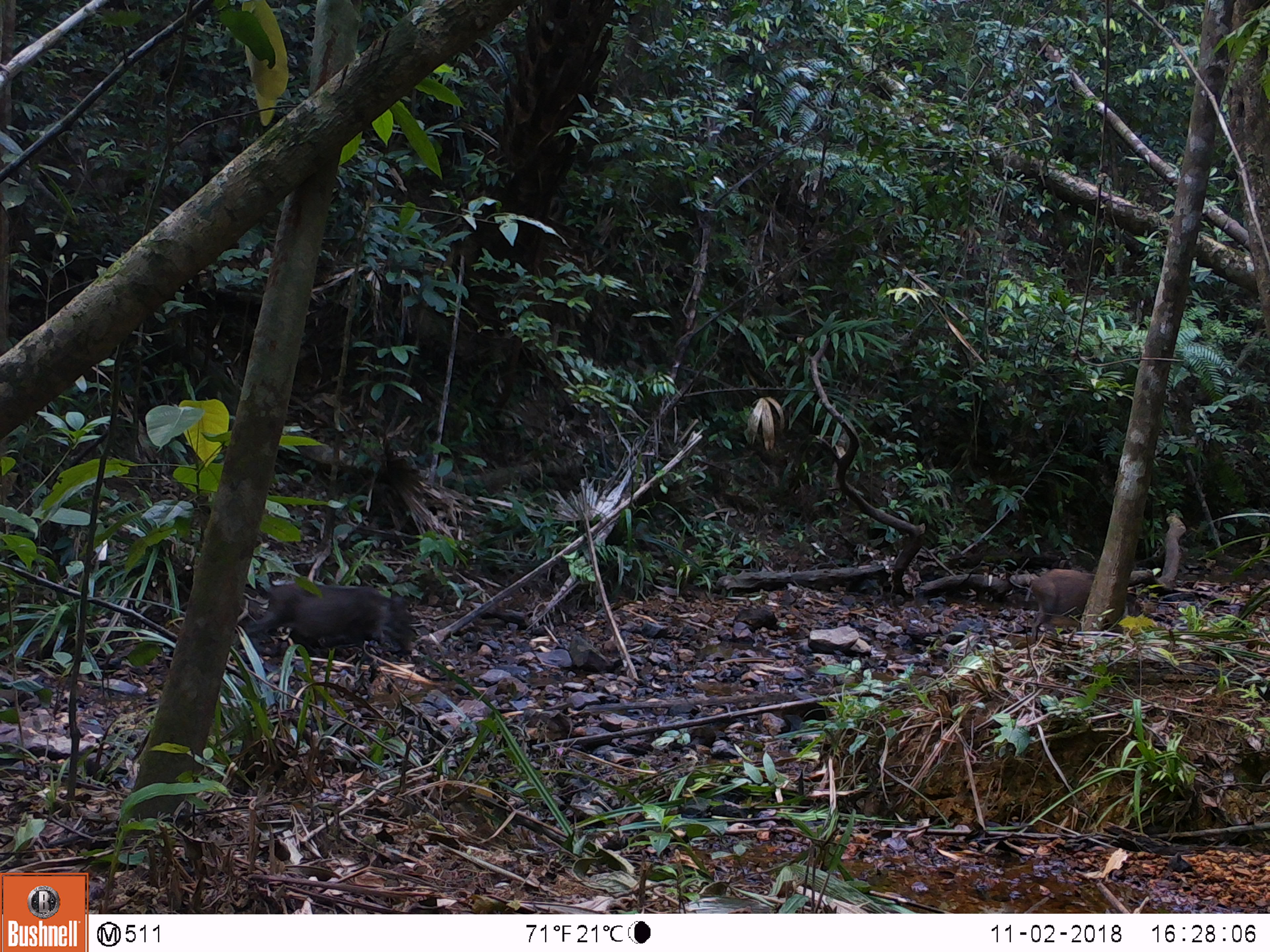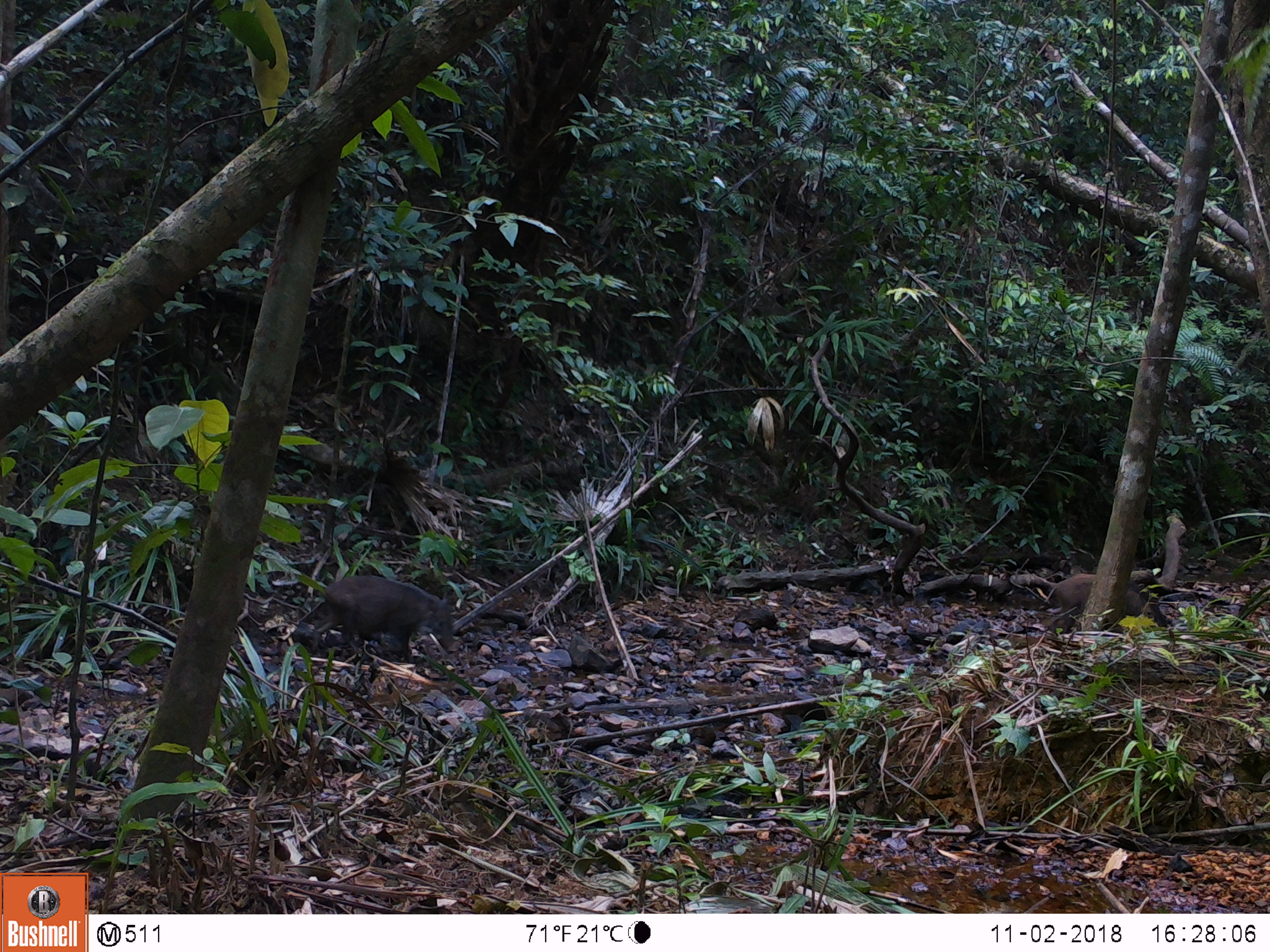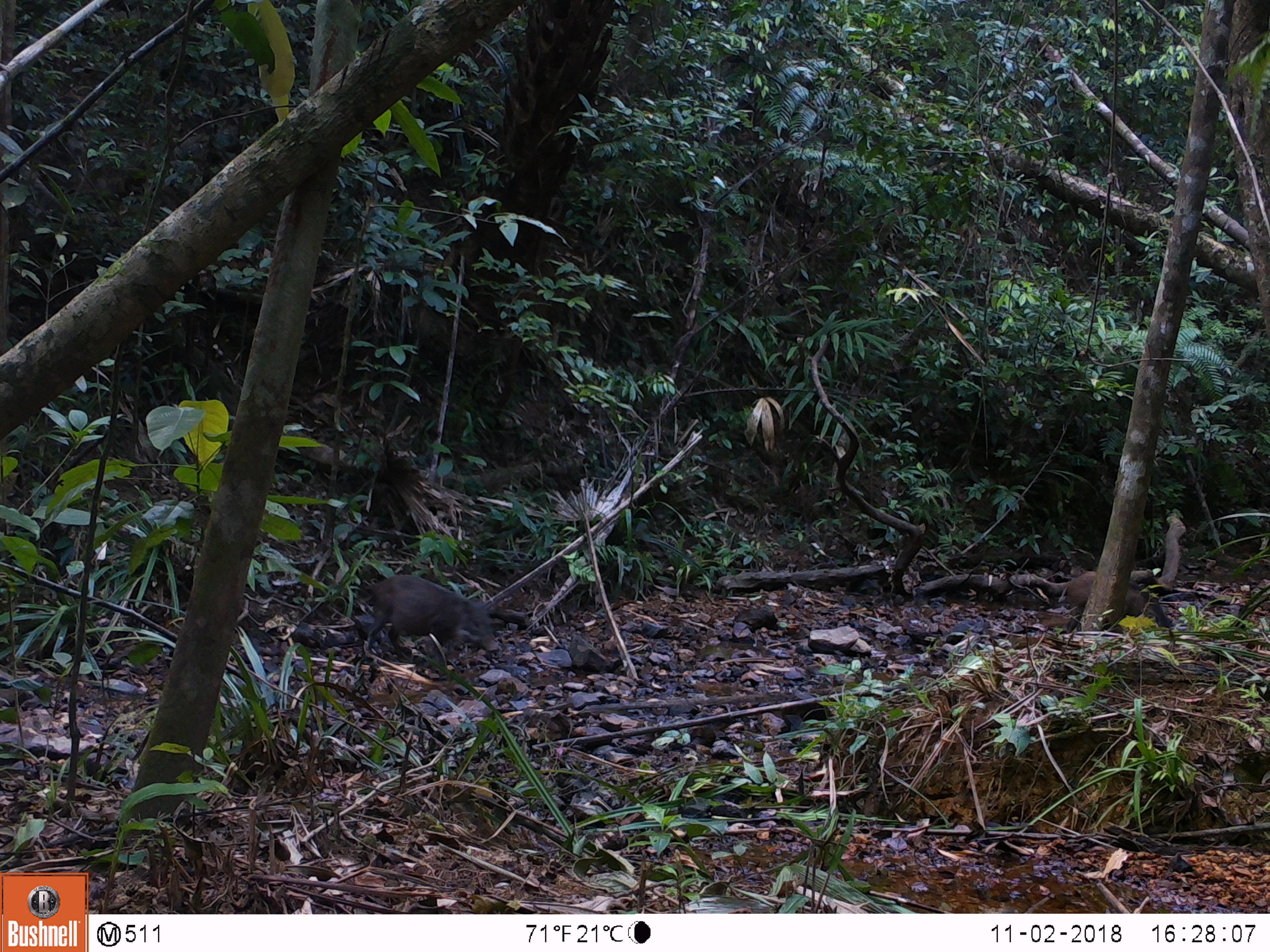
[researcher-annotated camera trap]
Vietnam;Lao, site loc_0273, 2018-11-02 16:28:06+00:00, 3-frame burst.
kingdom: Animalia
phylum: Chordata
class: Mammalia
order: Artiodactyla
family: Suidae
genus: Sus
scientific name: Sus scrofa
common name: eurasian wild pig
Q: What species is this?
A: Eurasian wild pig (Sus scrofa).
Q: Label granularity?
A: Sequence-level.